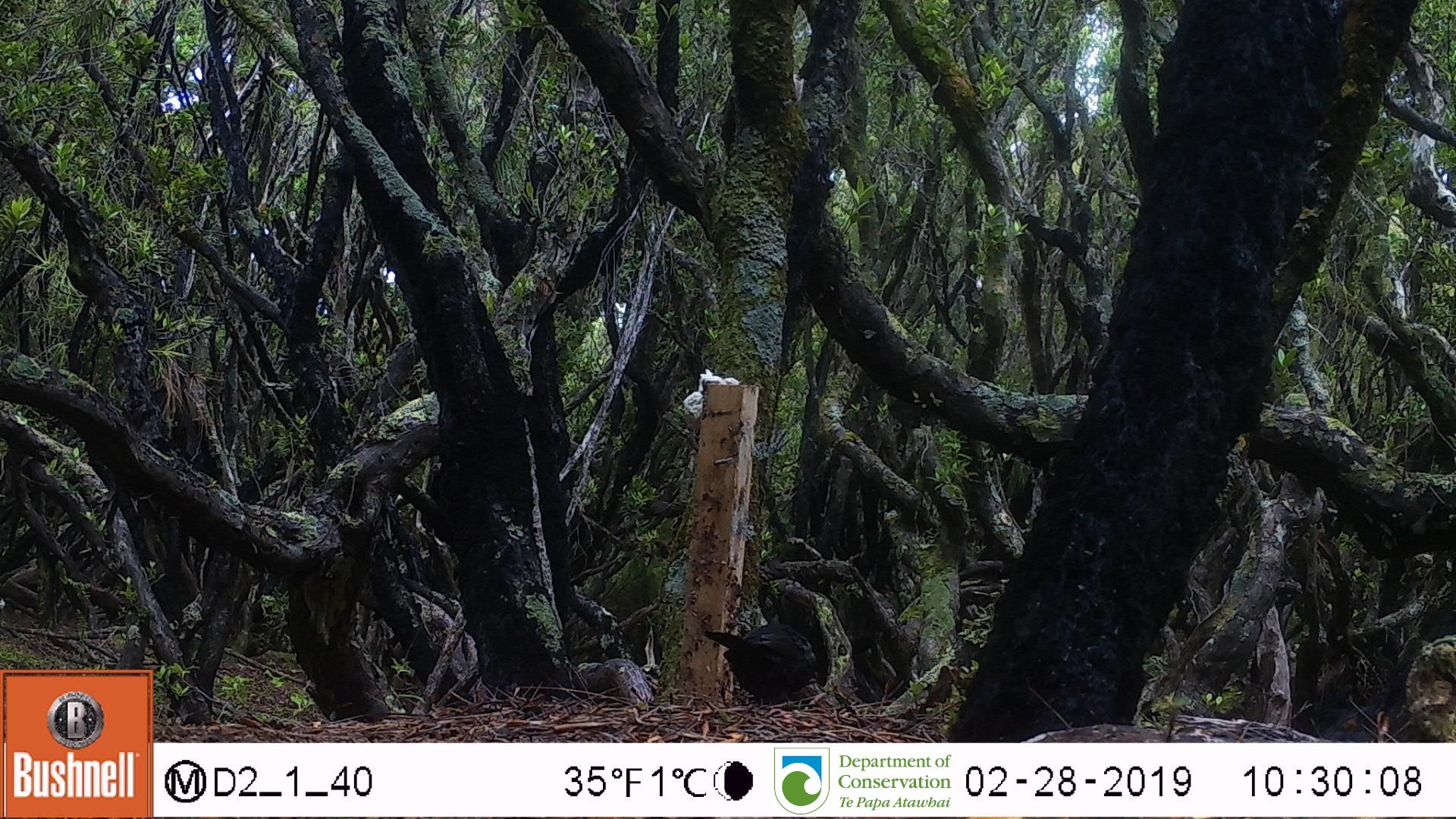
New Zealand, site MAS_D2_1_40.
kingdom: Animalia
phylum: Chordata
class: Aves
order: Passeriformes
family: Turdidae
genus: Turdus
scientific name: Turdus merula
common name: eurasian blackbird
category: blackbird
Blackbird (eurasian blackbird) (Turdus merula).